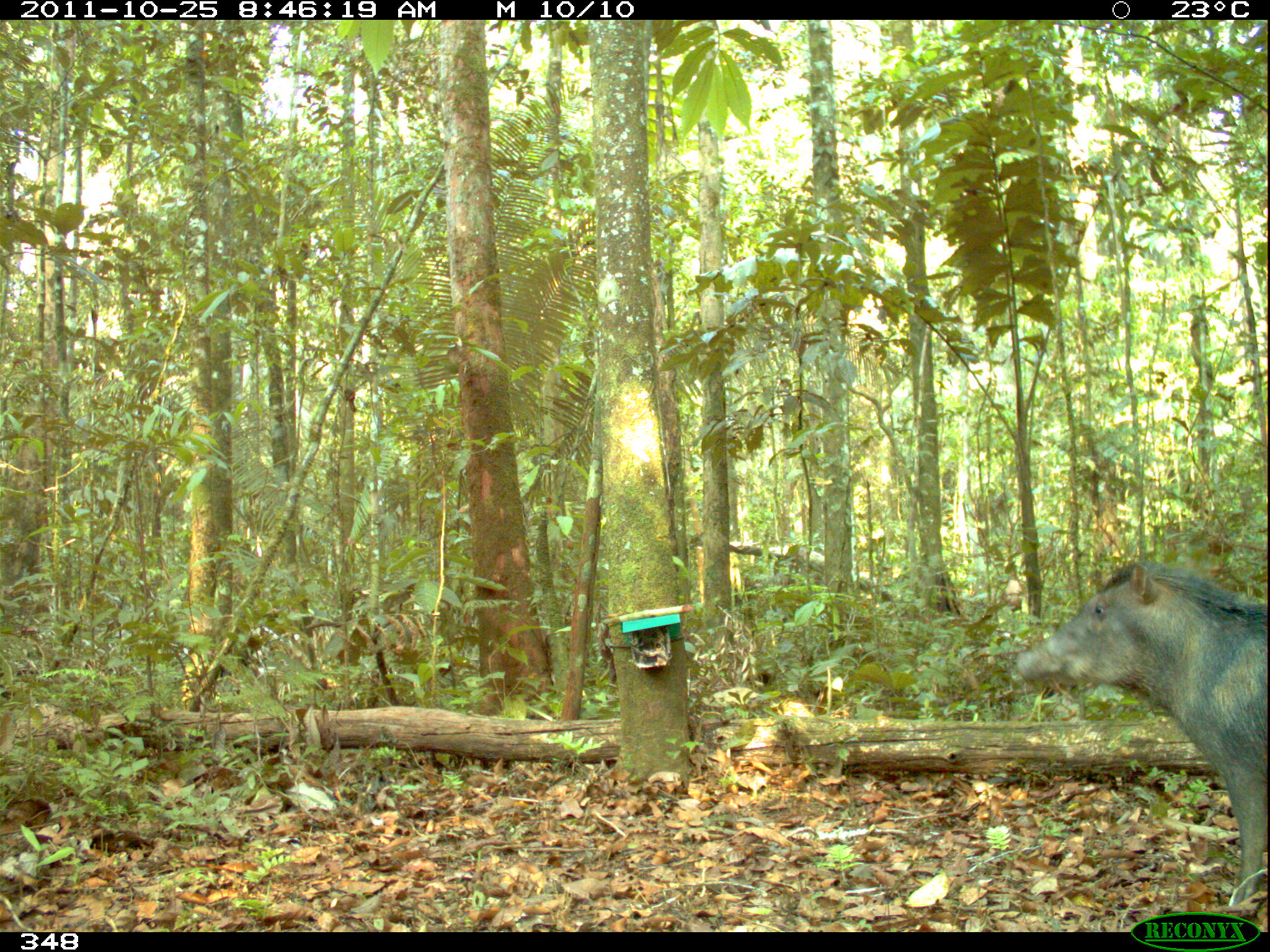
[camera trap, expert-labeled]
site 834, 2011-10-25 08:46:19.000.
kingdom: Animalia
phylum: Chordata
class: Mammalia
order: Artiodactyla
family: Tayassuidae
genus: Tayassu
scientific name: Tayassu pecari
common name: white-lipped peccary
Tayassu pecari (white-lipped peccary).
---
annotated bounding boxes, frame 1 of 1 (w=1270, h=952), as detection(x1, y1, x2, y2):
tayassu pecari: detection(1014, 558, 1270, 909)